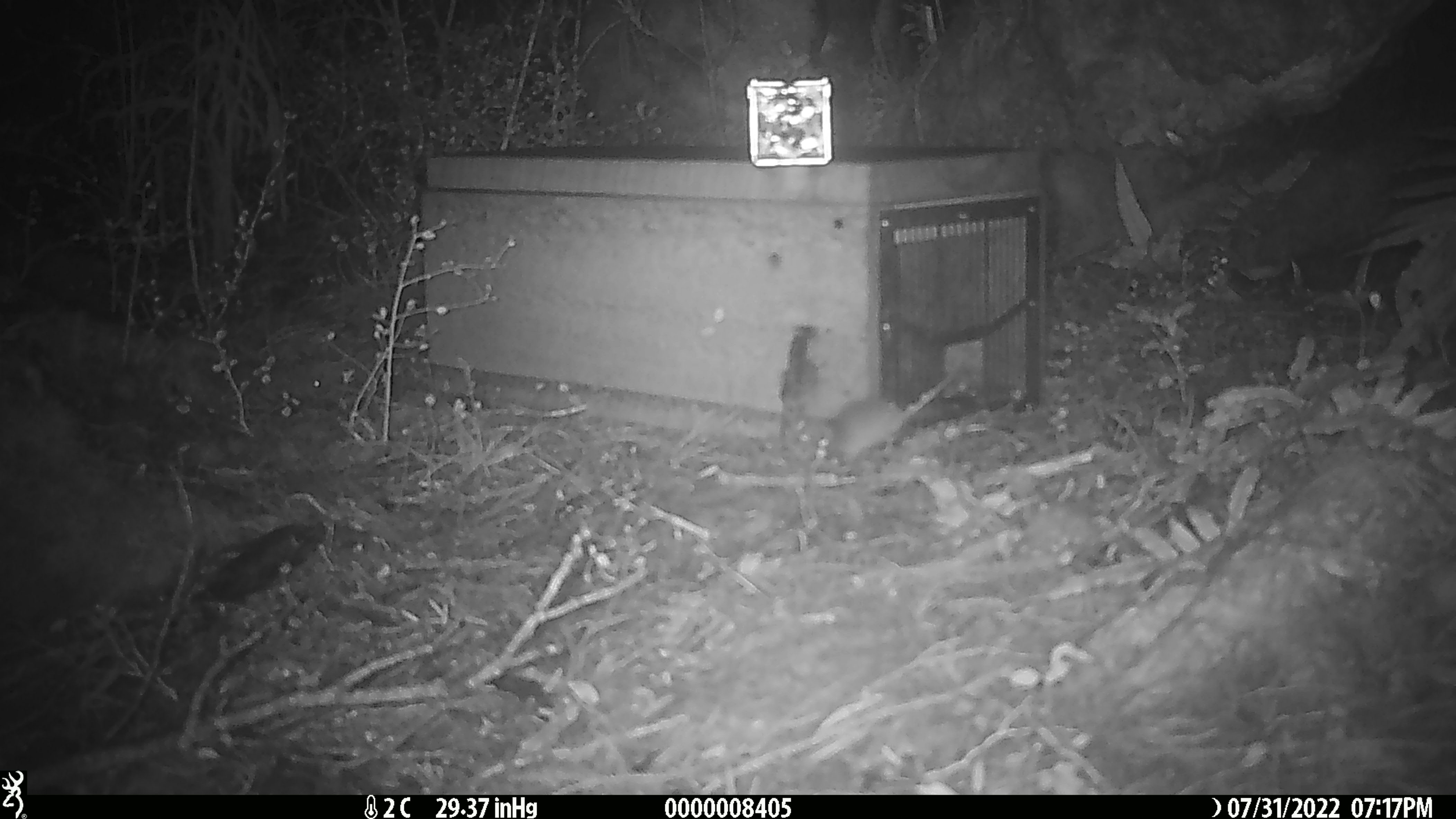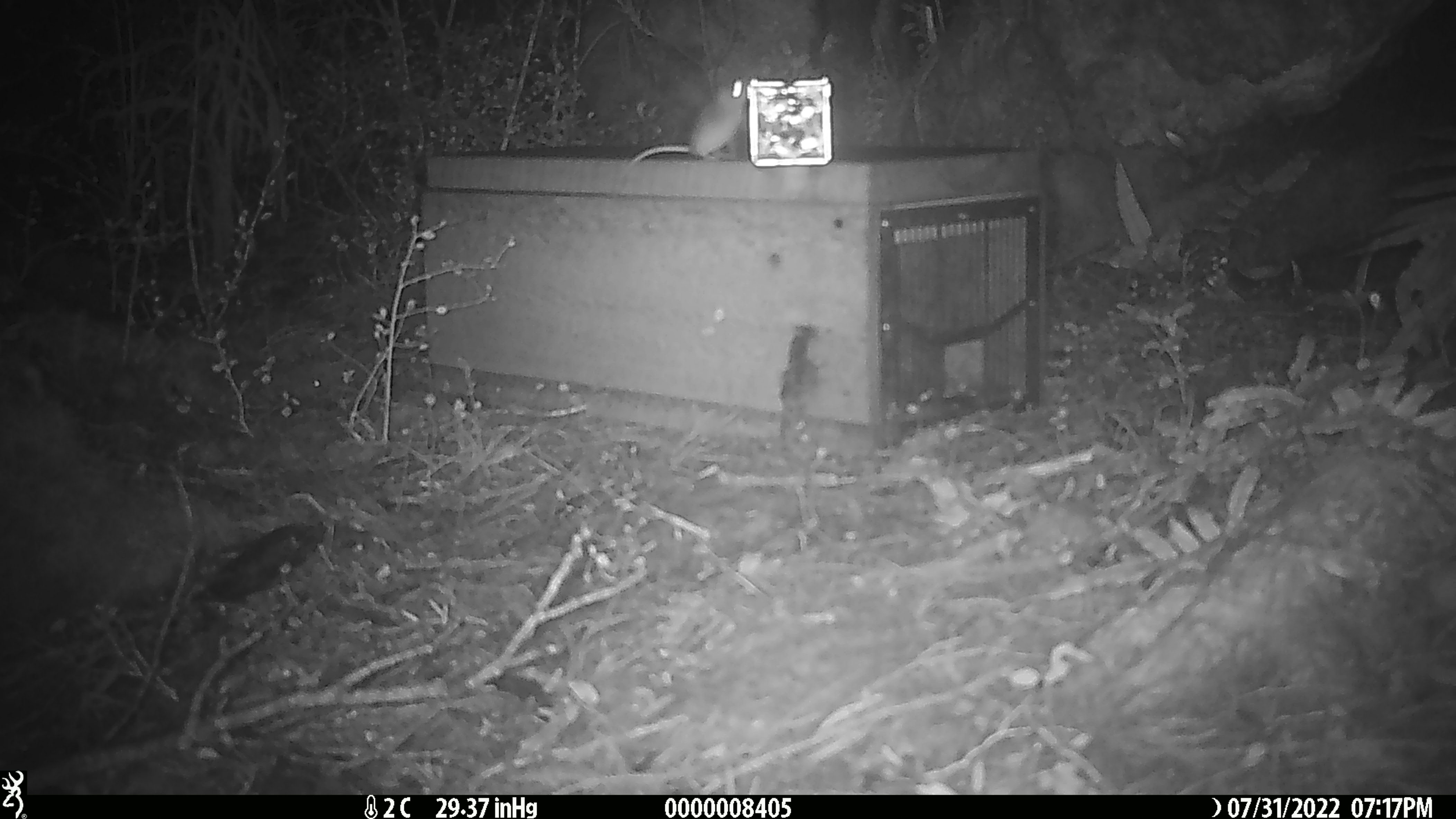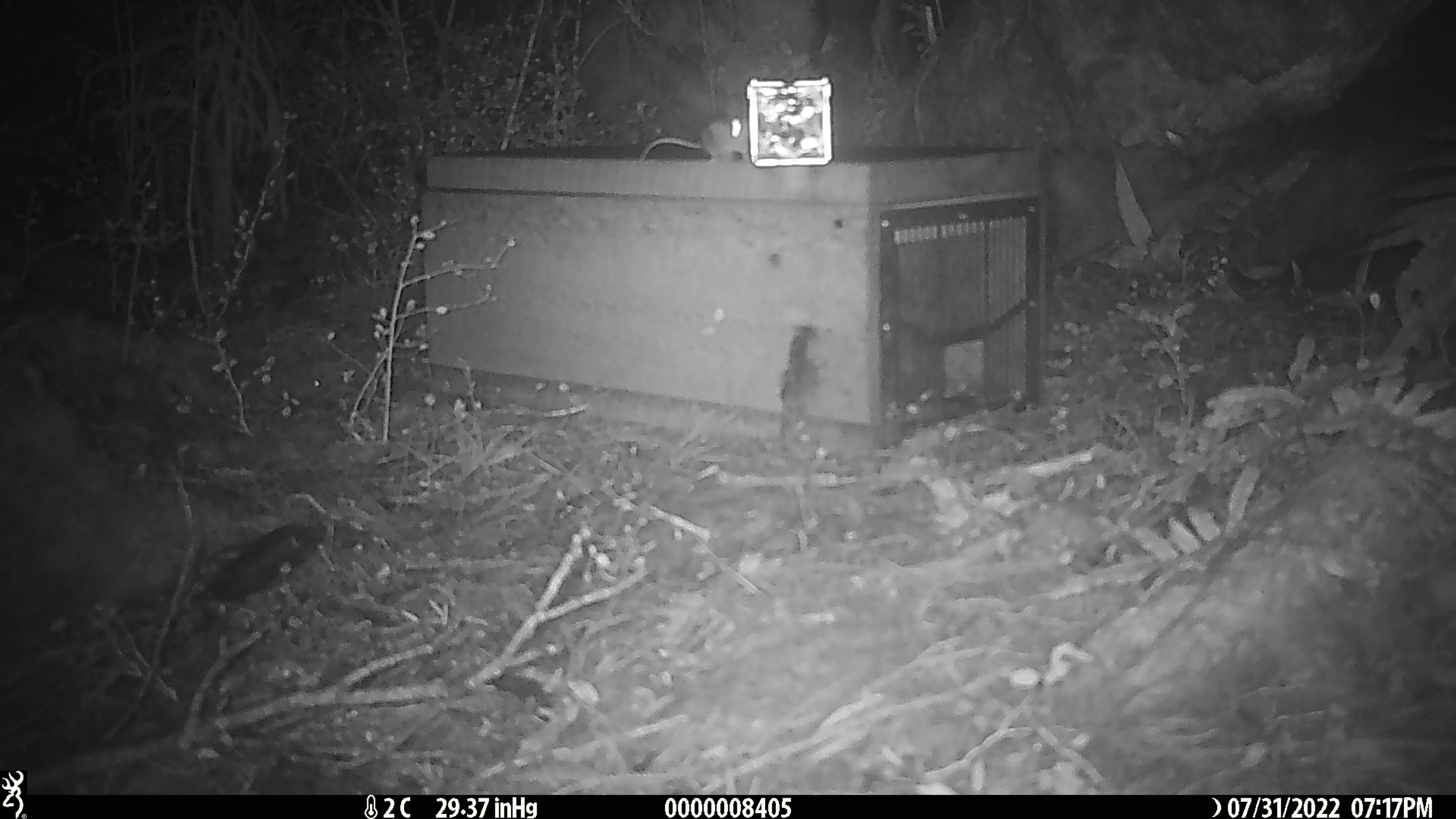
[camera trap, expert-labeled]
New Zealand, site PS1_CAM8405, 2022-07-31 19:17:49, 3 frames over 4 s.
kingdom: Animalia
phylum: Chordata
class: Mammalia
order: Rodentia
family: Muridae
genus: Mus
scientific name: Mus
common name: mouse